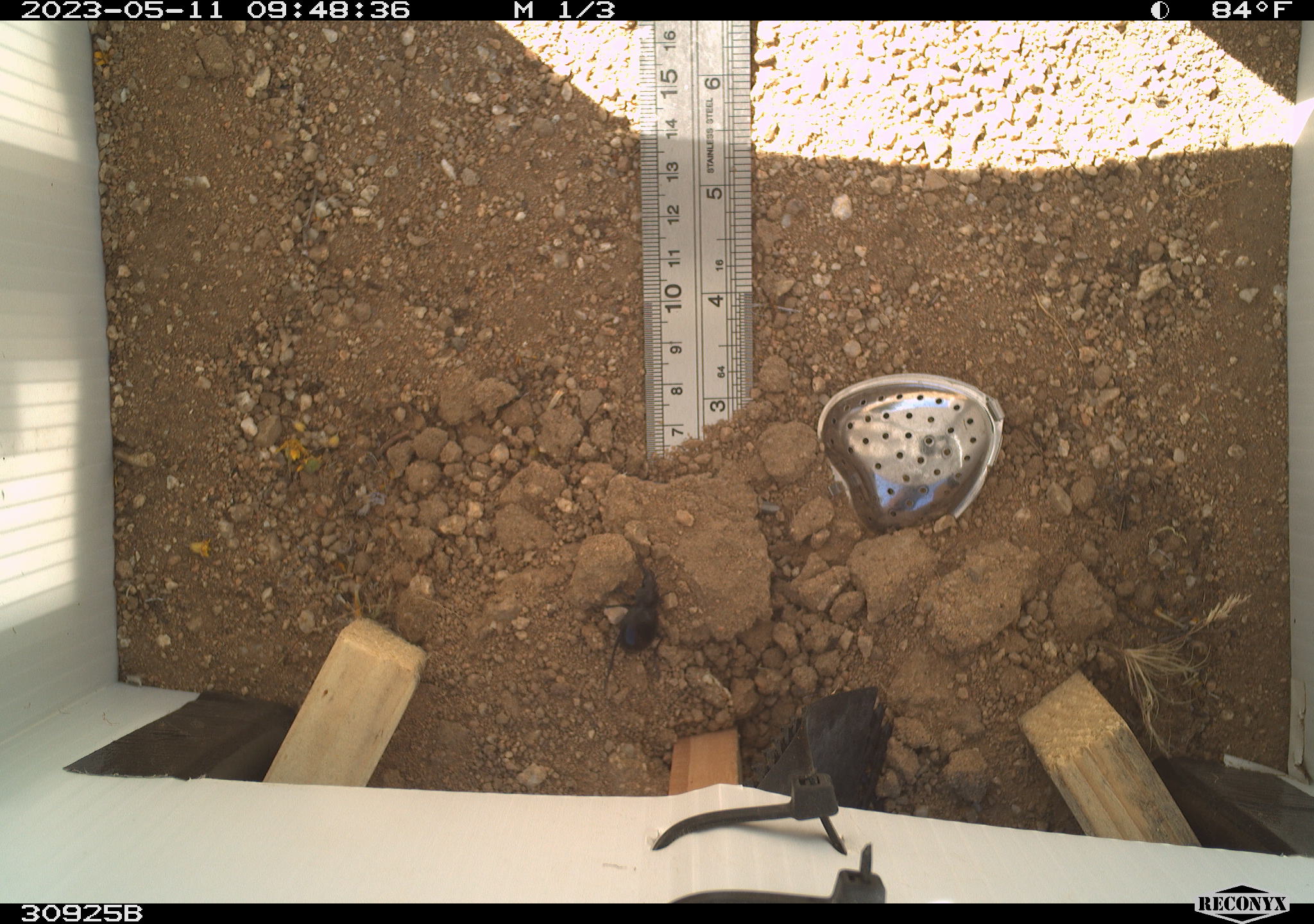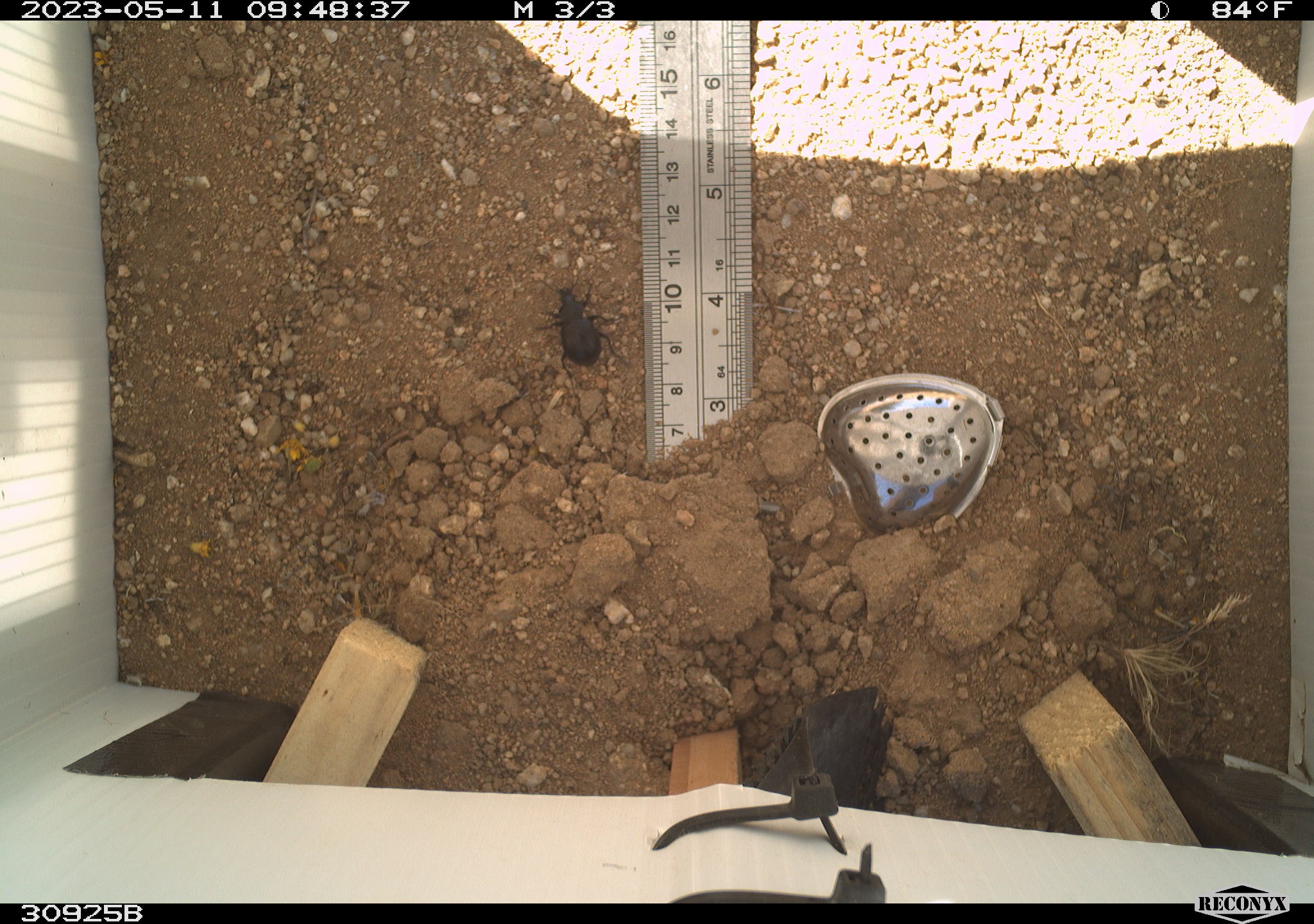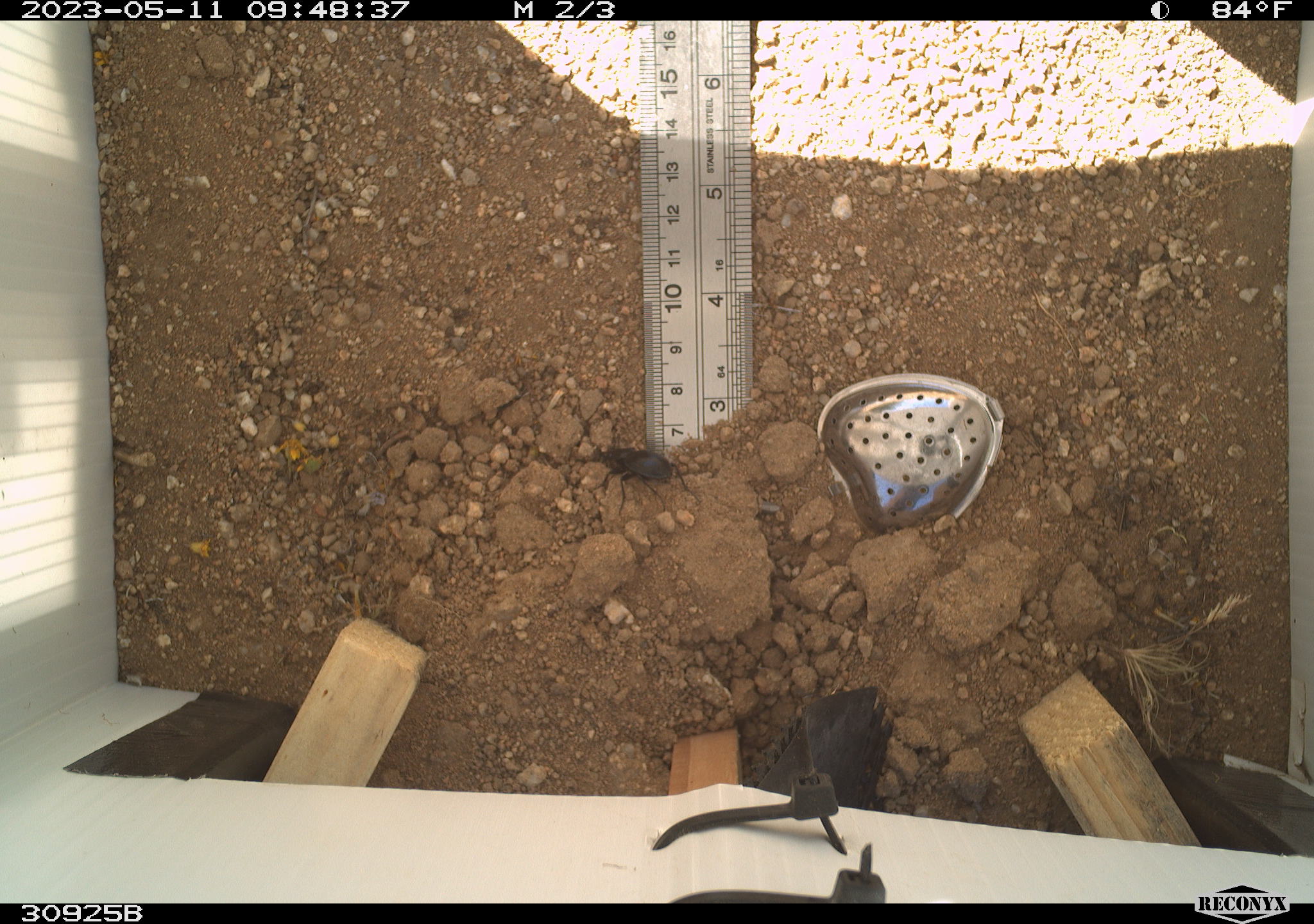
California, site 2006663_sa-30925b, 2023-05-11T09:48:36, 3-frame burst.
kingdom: Animalia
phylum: Arthropoda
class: Insecta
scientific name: Insecta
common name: insect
Insect (Insecta).